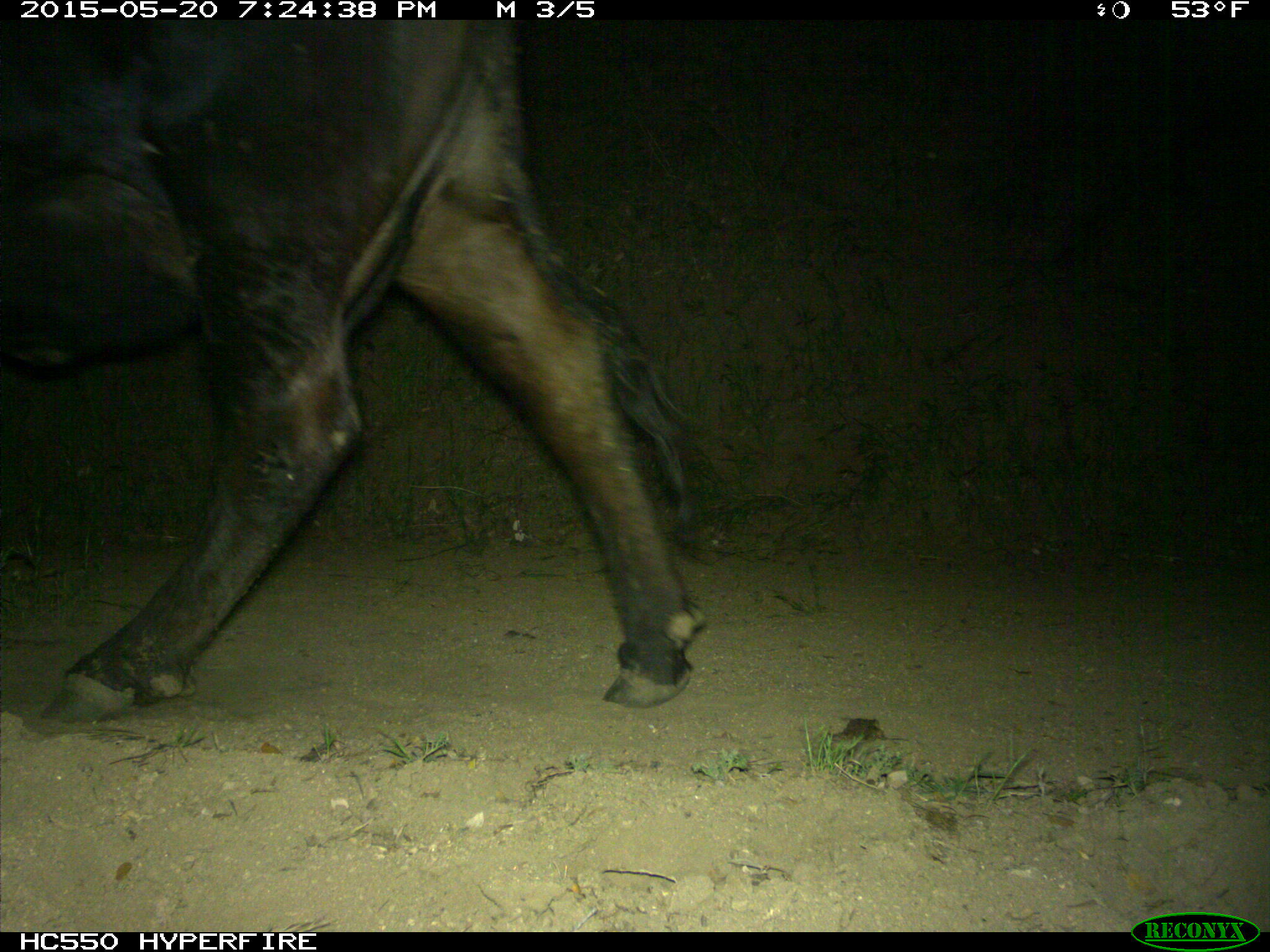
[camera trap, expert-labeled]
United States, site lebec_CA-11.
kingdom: Animalia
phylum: Chordata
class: Mammalia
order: Artiodactyla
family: Bovidae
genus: Bos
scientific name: Bos taurus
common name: domestic cow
Bos taurus (domestic cow).